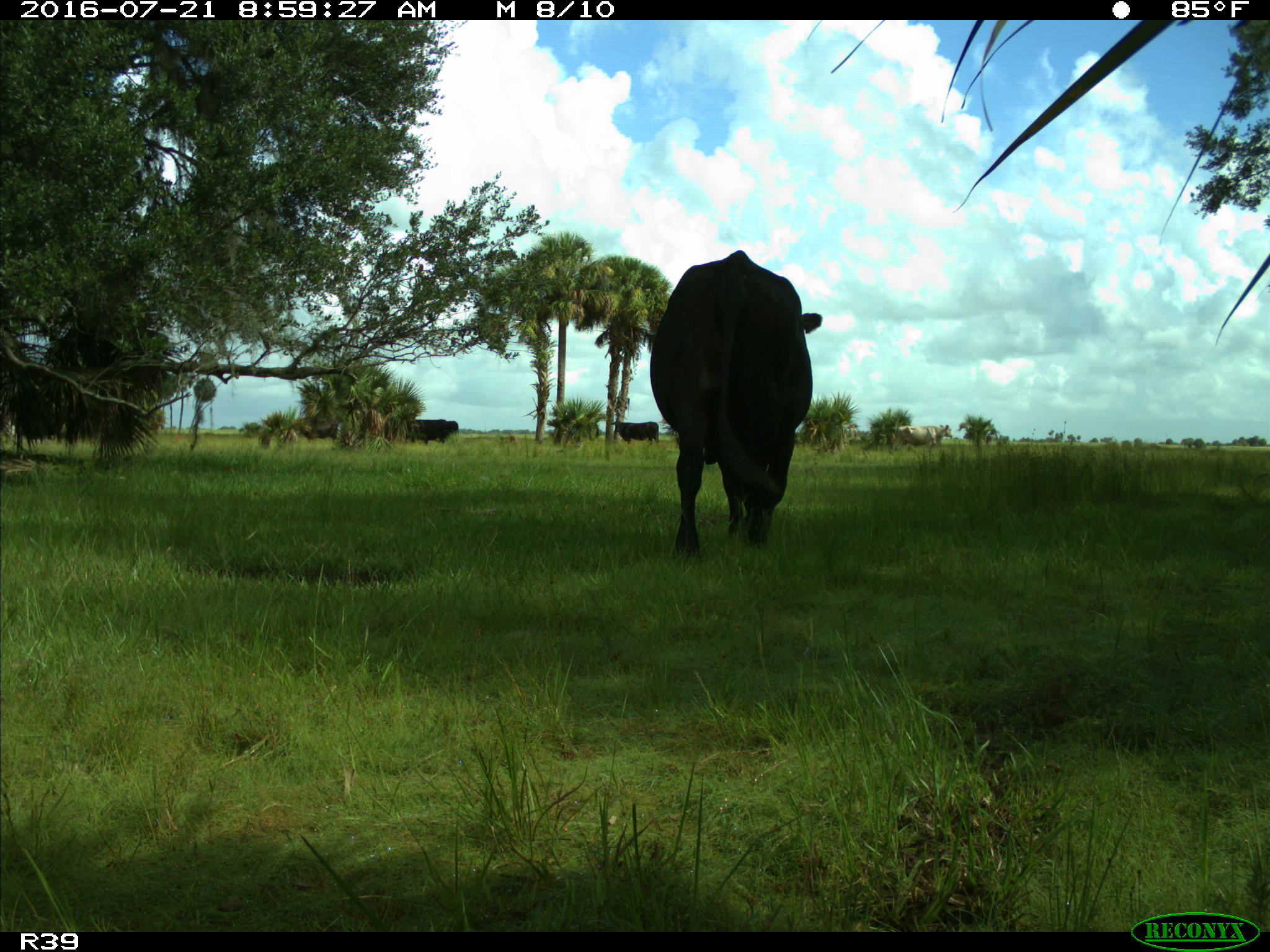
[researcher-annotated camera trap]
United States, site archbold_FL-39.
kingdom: Animalia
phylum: Chordata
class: Mammalia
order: Artiodactyla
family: Bovidae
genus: Bos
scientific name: Bos taurus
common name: domestic cow